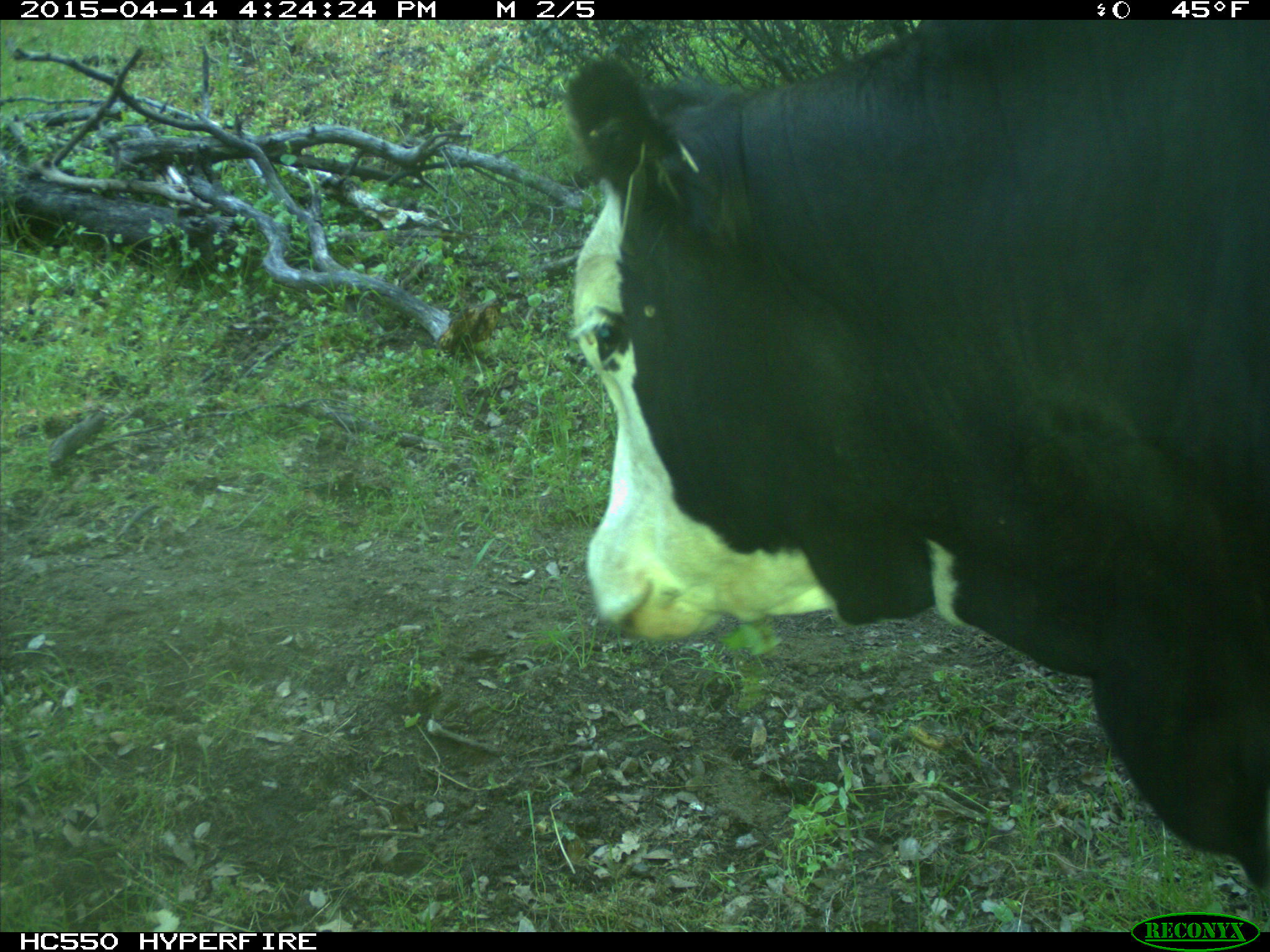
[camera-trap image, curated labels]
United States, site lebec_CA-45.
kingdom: Animalia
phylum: Chordata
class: Mammalia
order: Artiodactyla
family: Bovidae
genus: Bos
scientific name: Bos taurus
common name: domestic cow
Bos taurus (domestic cow).